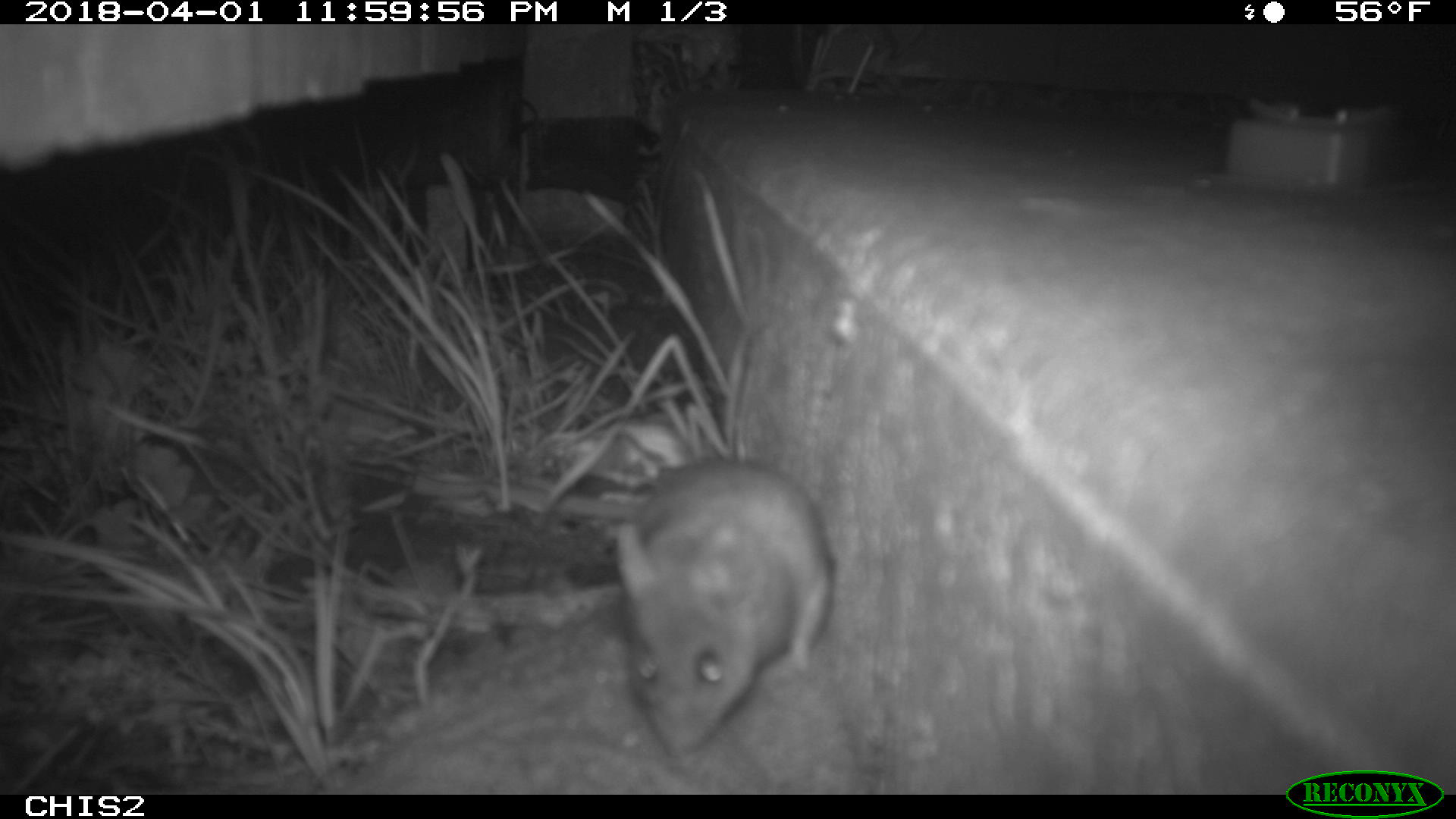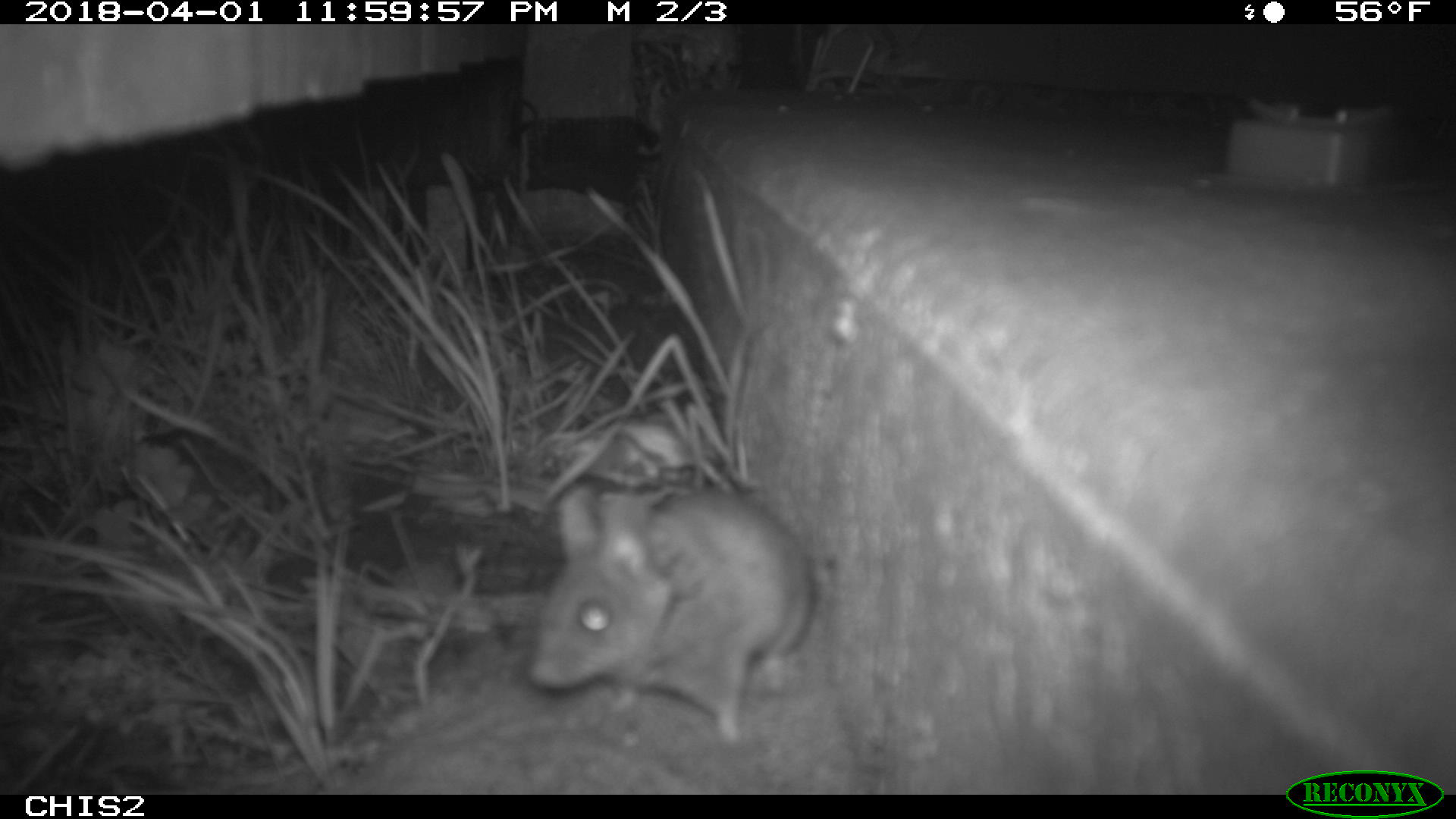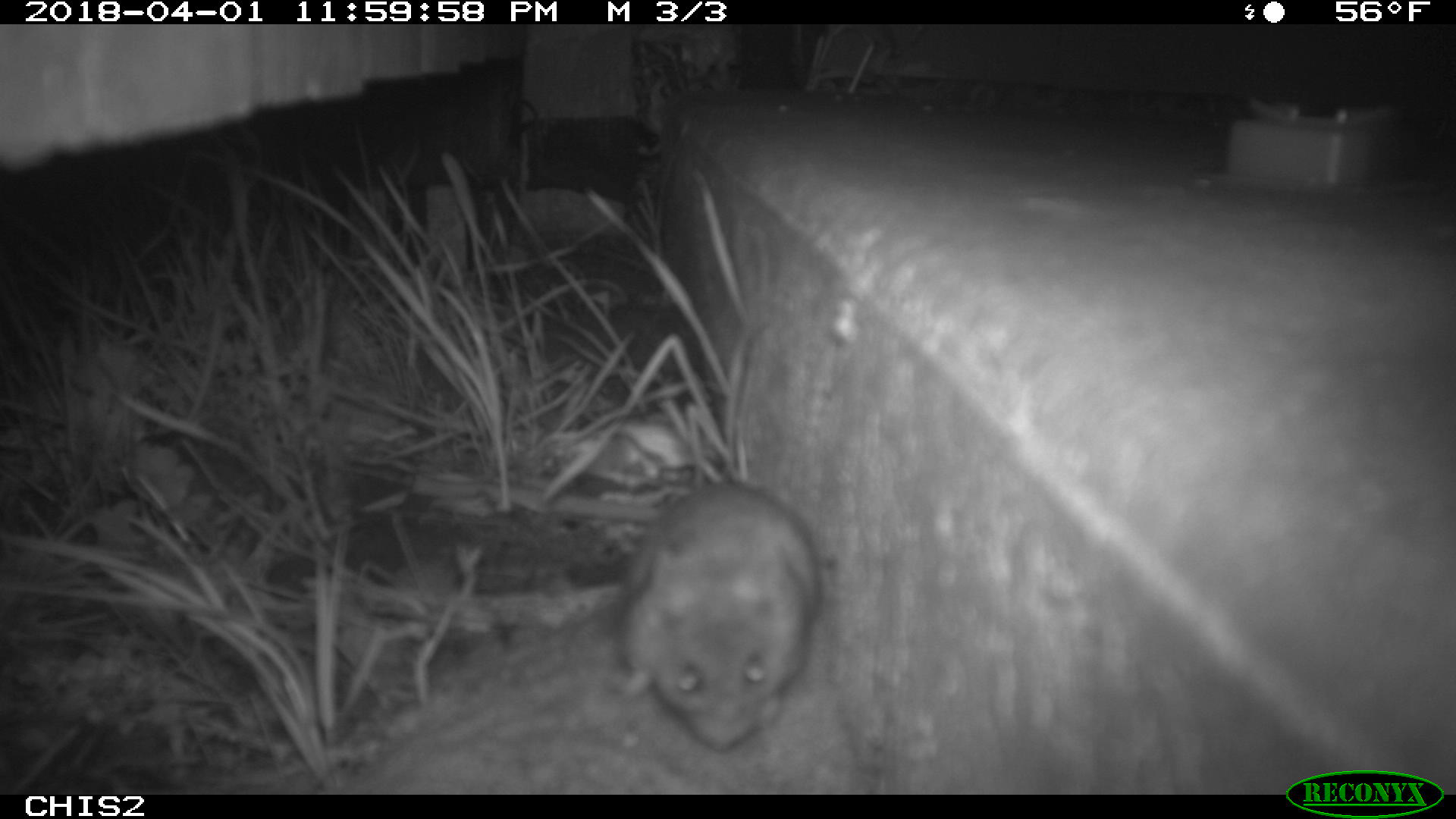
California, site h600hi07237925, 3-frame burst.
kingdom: Animalia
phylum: Chordata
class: Mammalia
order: Rodentia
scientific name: Rodentia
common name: rodent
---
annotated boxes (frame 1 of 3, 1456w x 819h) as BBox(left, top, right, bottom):
rodent: BBox(613, 460, 833, 755)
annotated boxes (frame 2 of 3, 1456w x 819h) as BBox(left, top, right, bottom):
rodent: BBox(526, 482, 814, 755)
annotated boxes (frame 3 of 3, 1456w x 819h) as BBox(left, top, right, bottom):
rodent: BBox(614, 476, 822, 750)